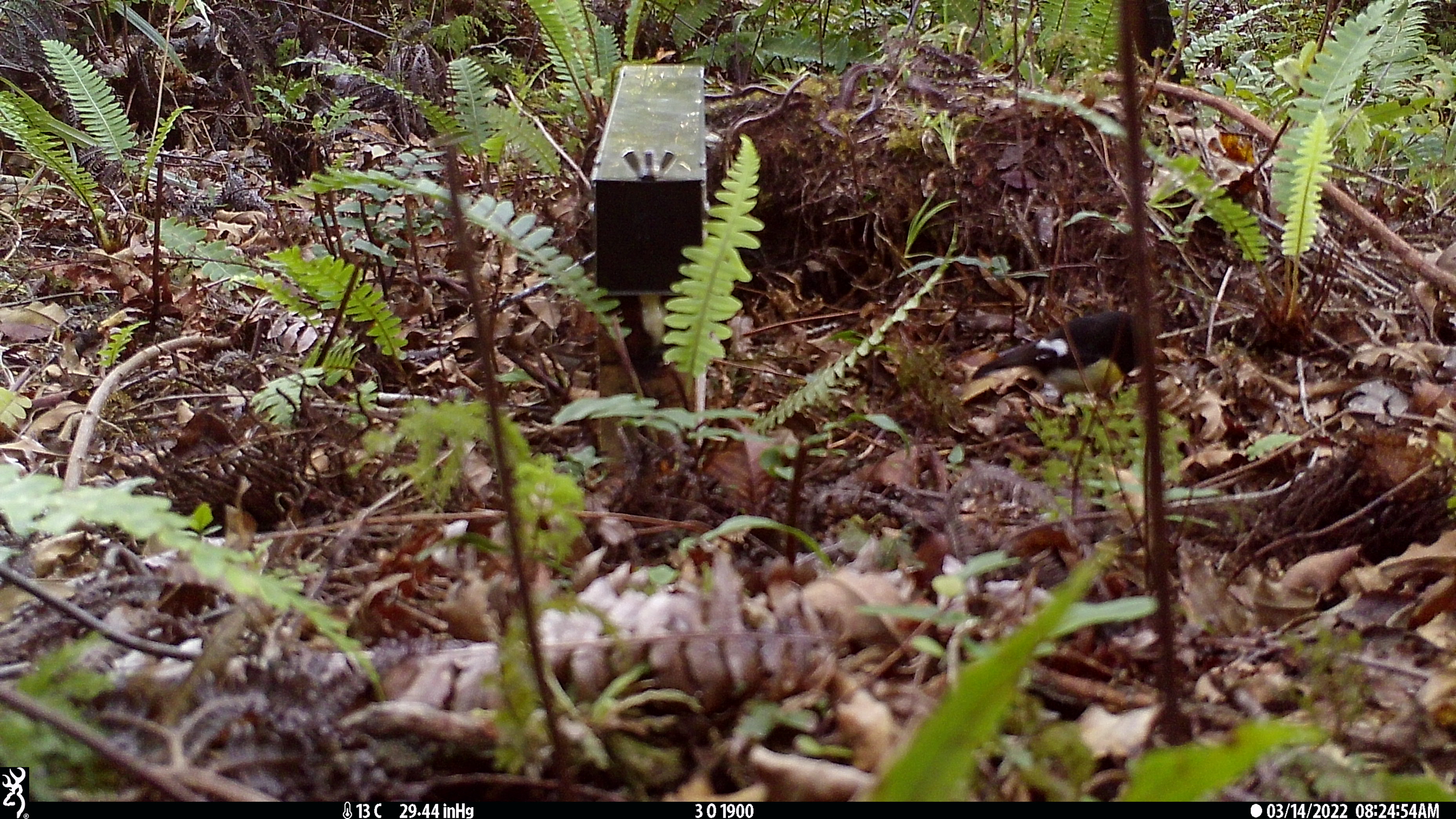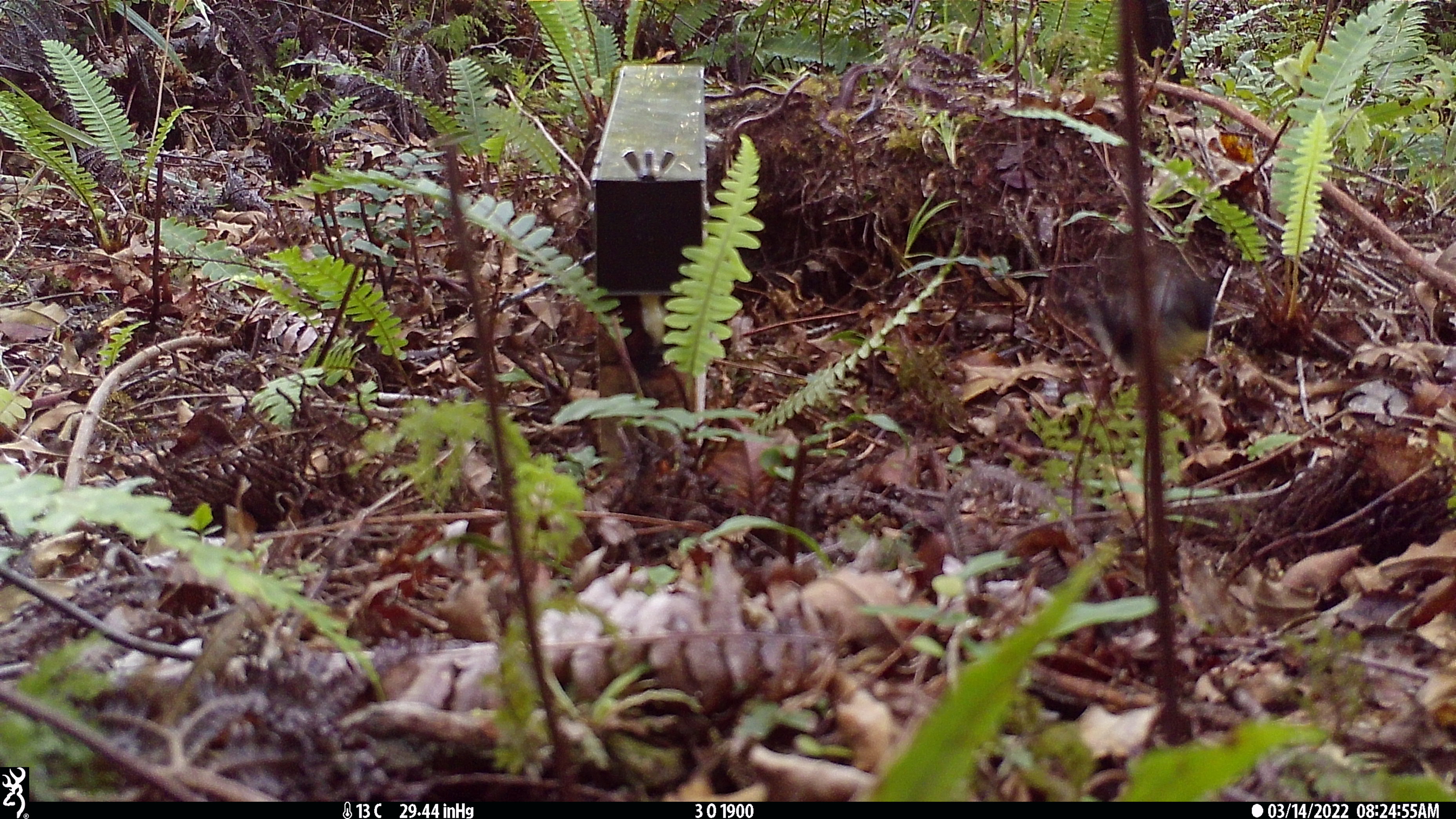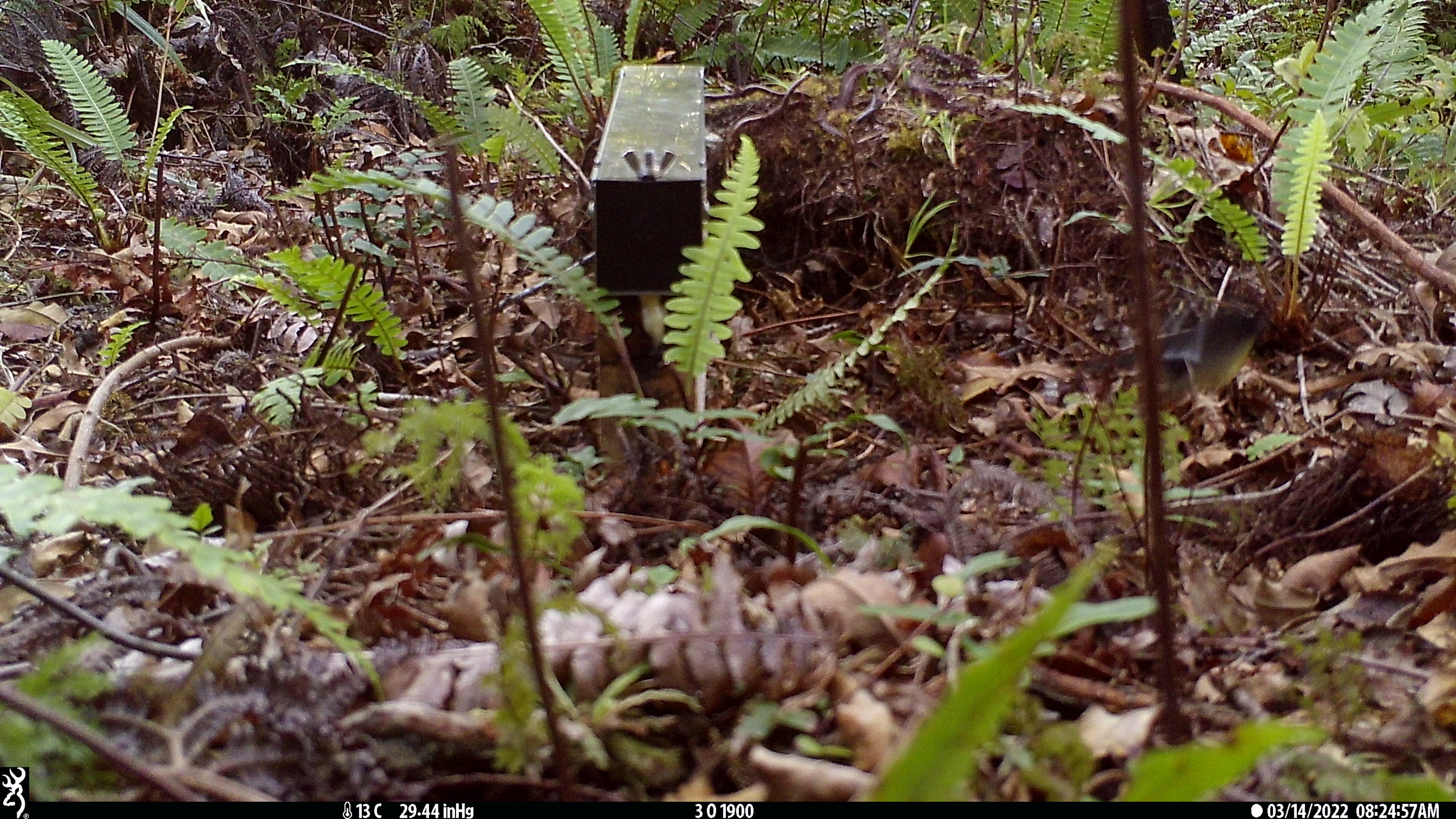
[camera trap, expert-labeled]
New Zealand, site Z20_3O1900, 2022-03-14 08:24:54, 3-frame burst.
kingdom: Animalia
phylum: Chordata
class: Aves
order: Passeriformes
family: Petroicidae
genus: Petroica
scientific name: Petroica macrocephala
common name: tomtit